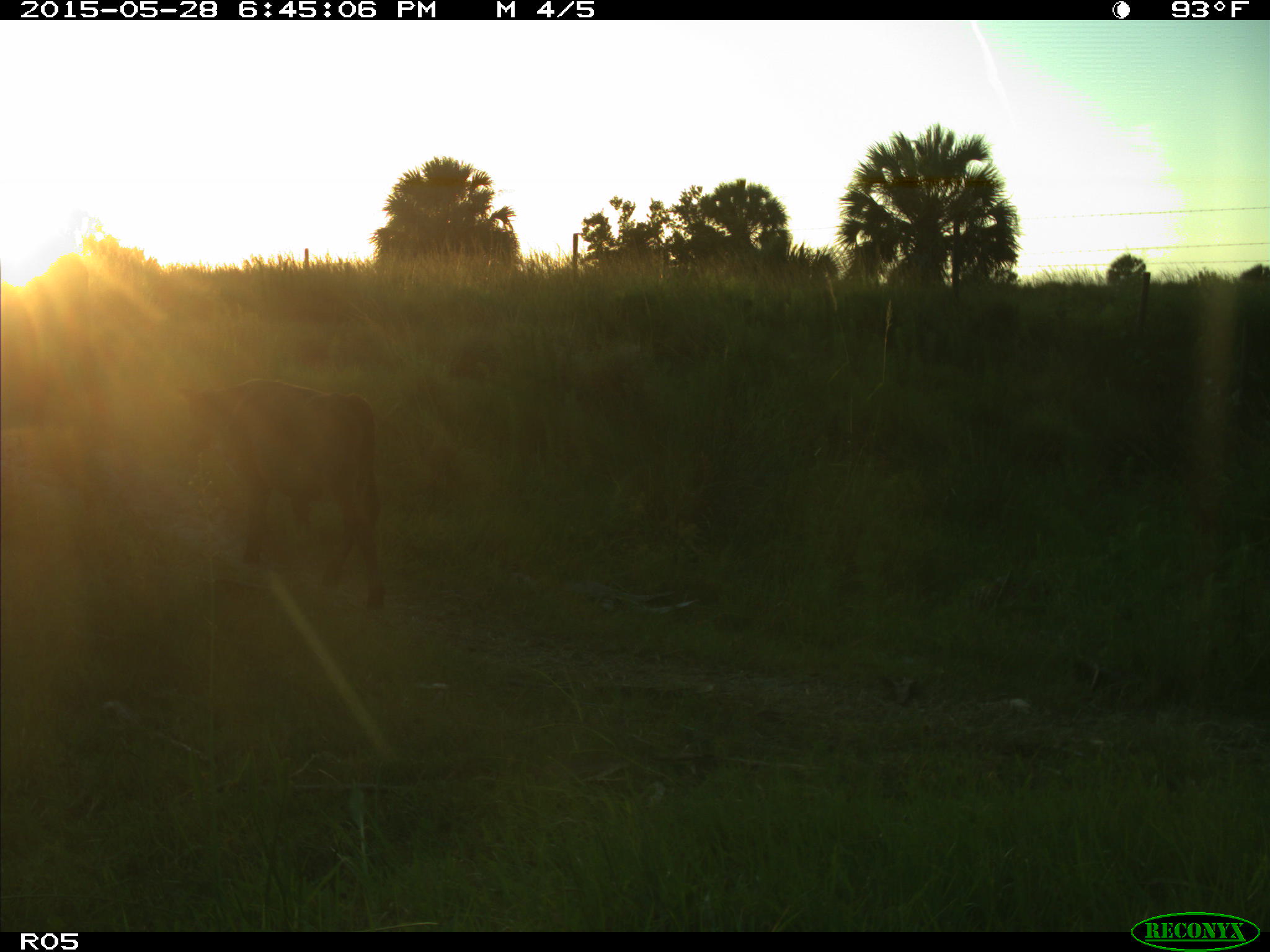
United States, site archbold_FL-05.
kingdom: Animalia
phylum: Chordata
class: Mammalia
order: Artiodactyla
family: Bovidae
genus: Bos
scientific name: Bos taurus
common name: domestic cow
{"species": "Bos taurus (domestic cow)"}